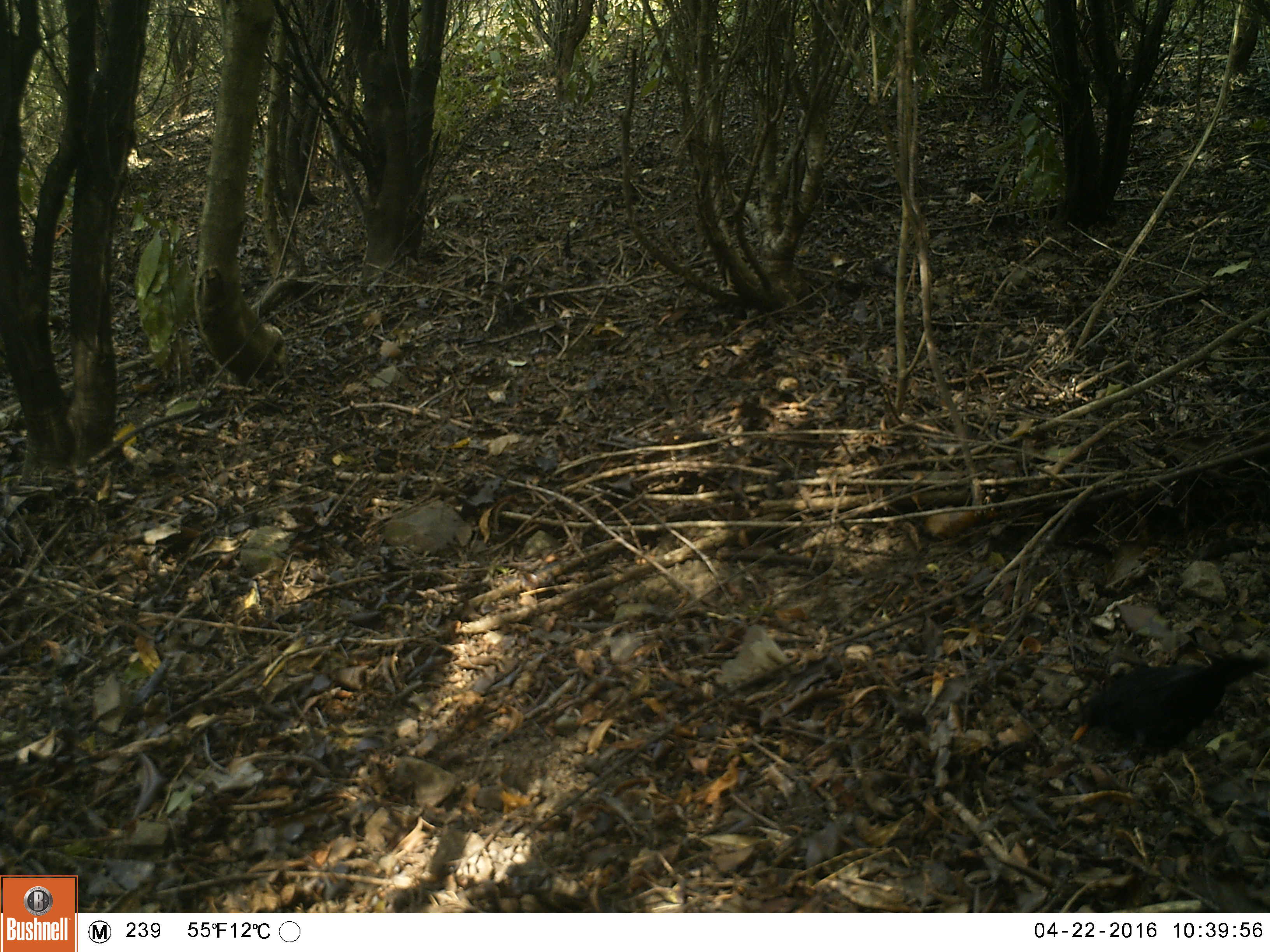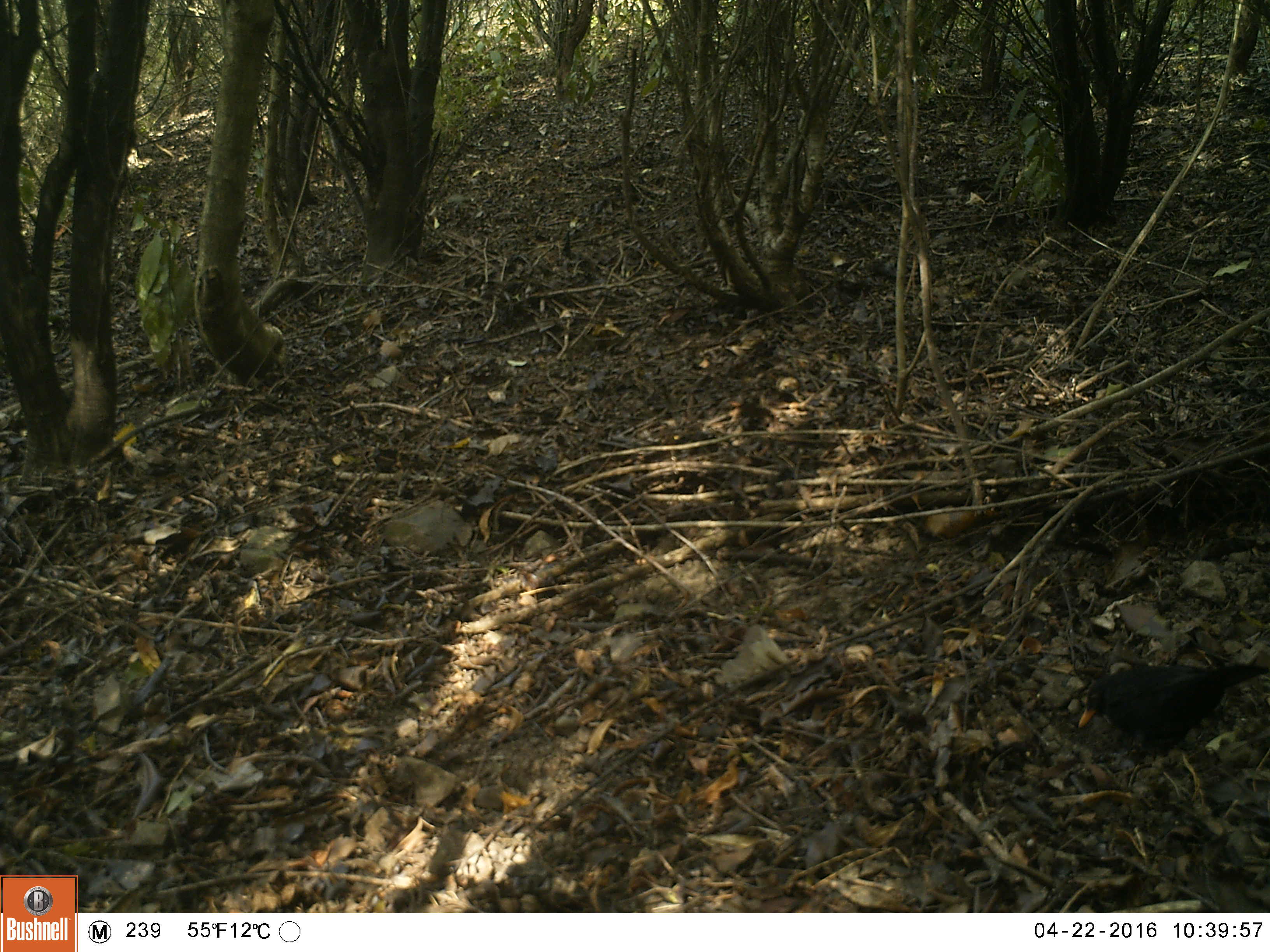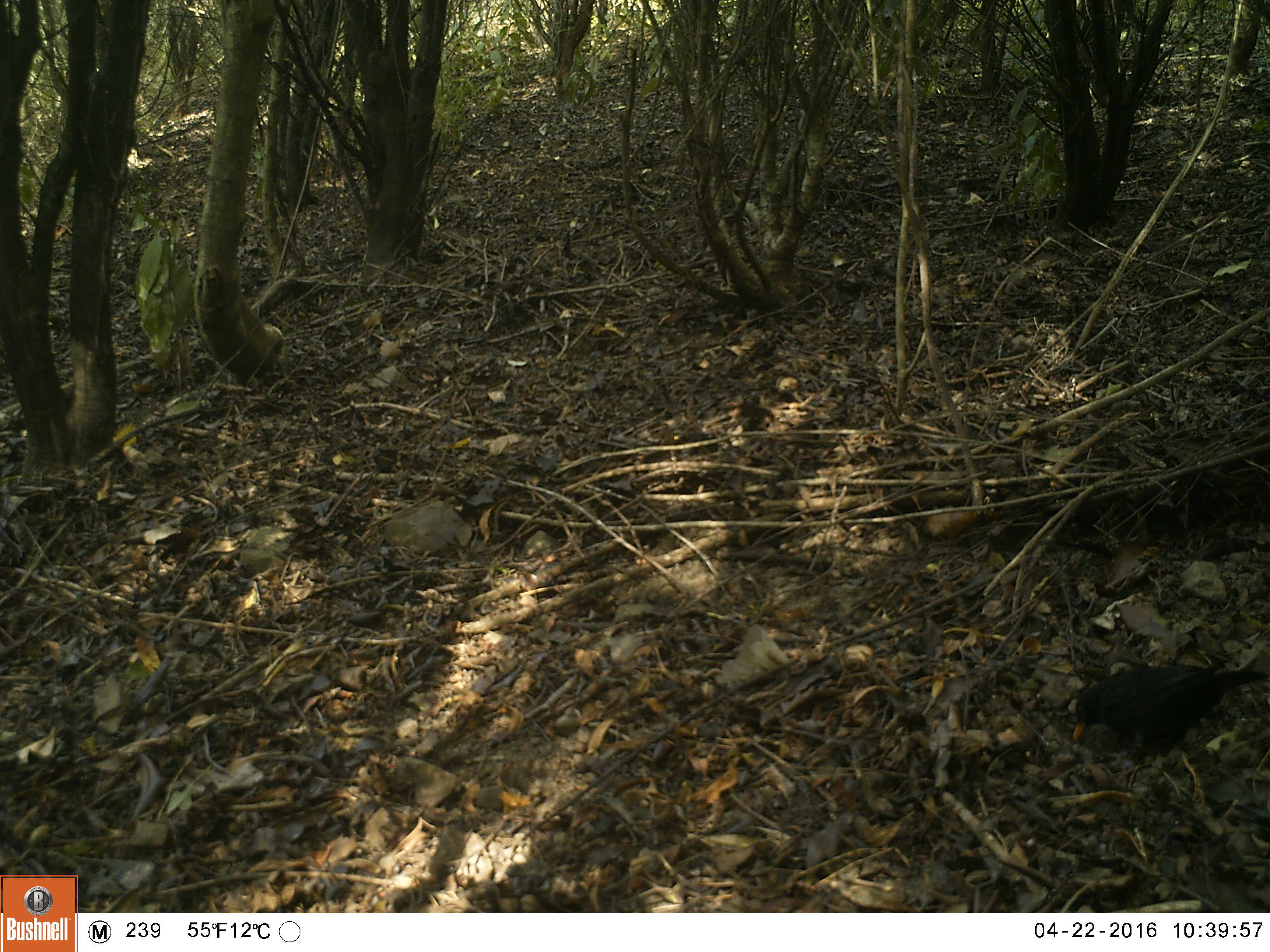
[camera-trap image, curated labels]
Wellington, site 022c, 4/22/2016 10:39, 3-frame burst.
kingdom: Animalia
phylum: Chordata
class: Aves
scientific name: Aves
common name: bird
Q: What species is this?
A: Bird (Aves).